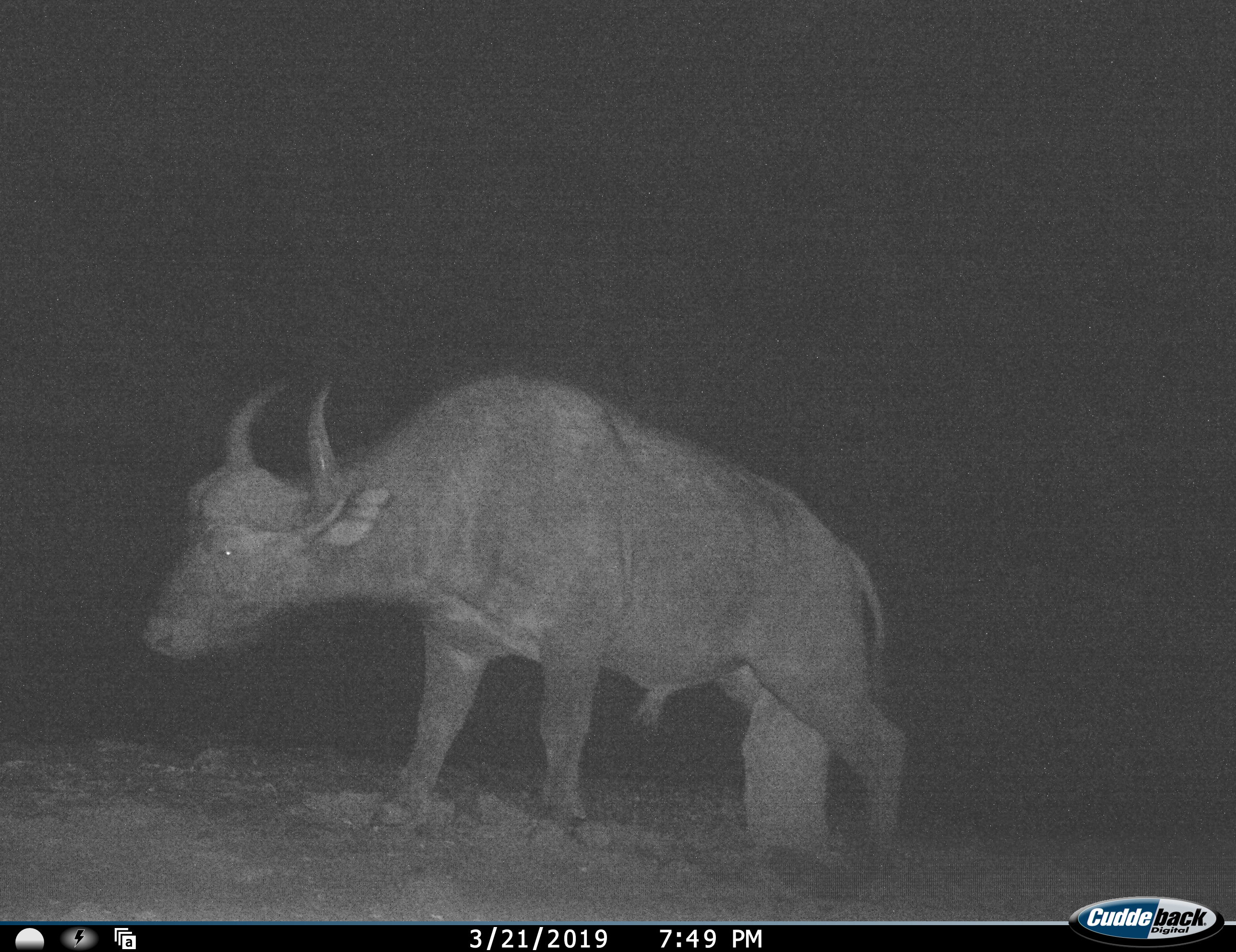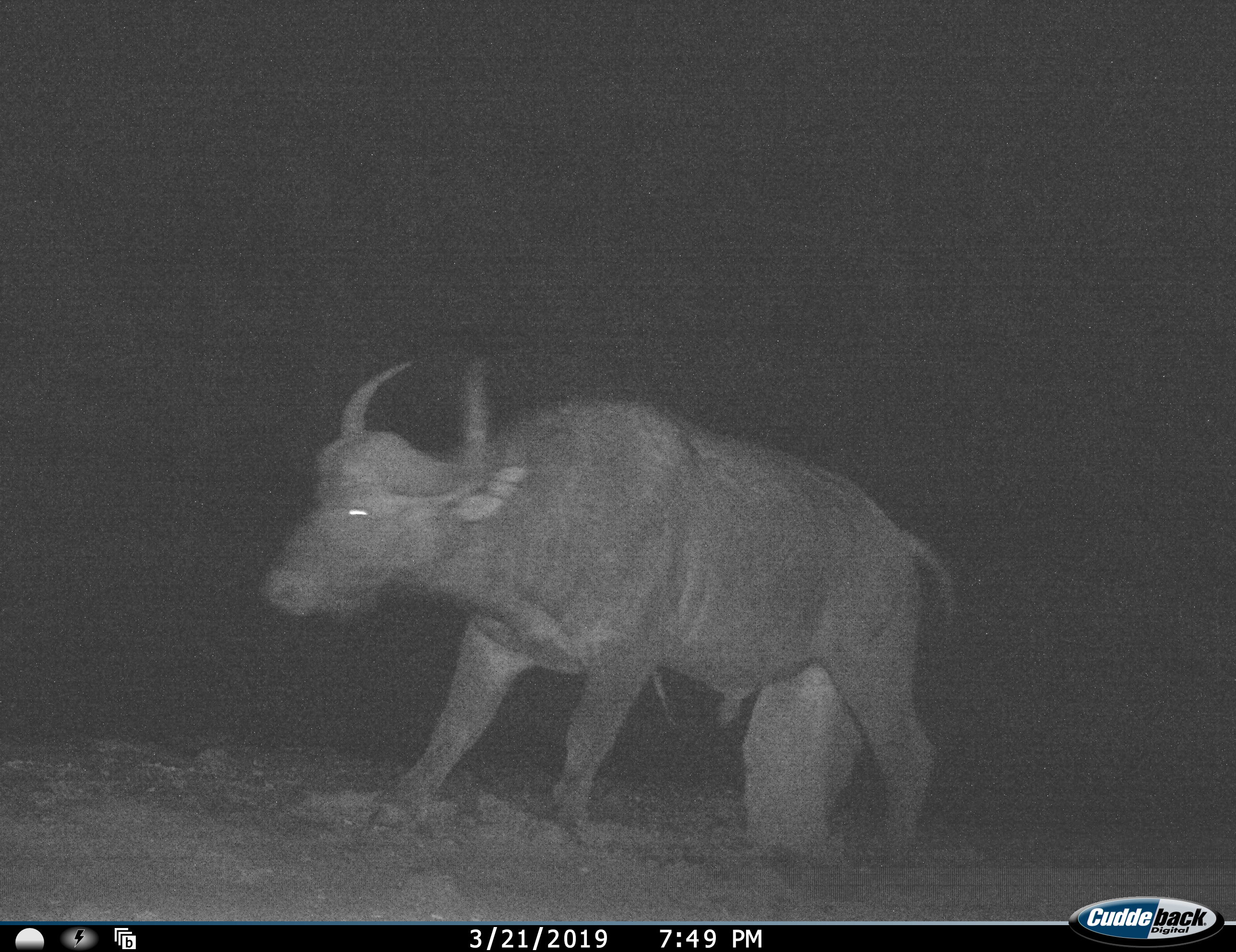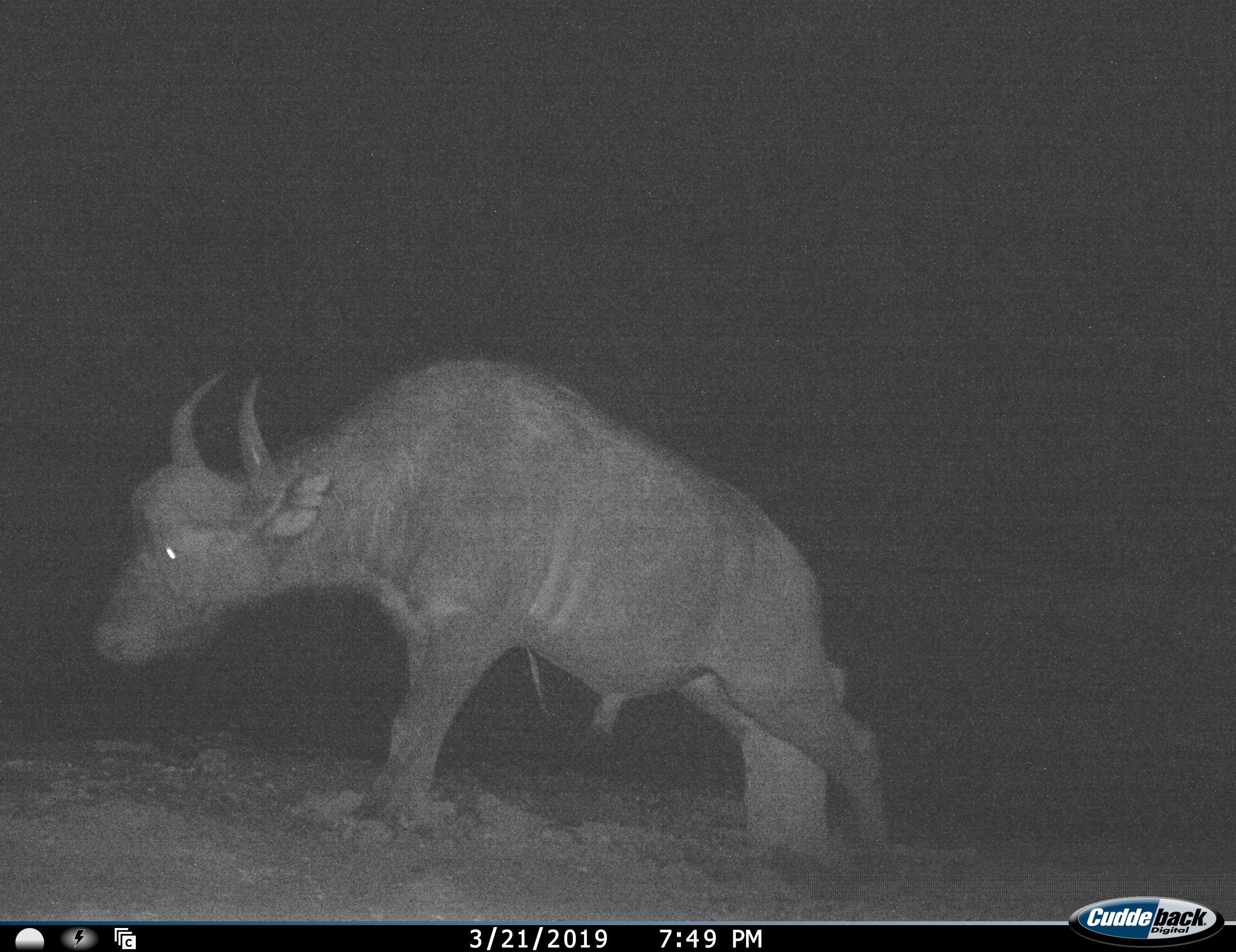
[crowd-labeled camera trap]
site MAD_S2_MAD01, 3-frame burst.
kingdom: Animalia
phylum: Chordata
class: Mammalia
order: Artiodactyla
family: Bovidae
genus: Syncerus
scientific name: Syncerus caffer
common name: african buffalo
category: buffalo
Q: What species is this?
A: Buffalo (african buffalo) (Syncerus caffer).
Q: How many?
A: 1.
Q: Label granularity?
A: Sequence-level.